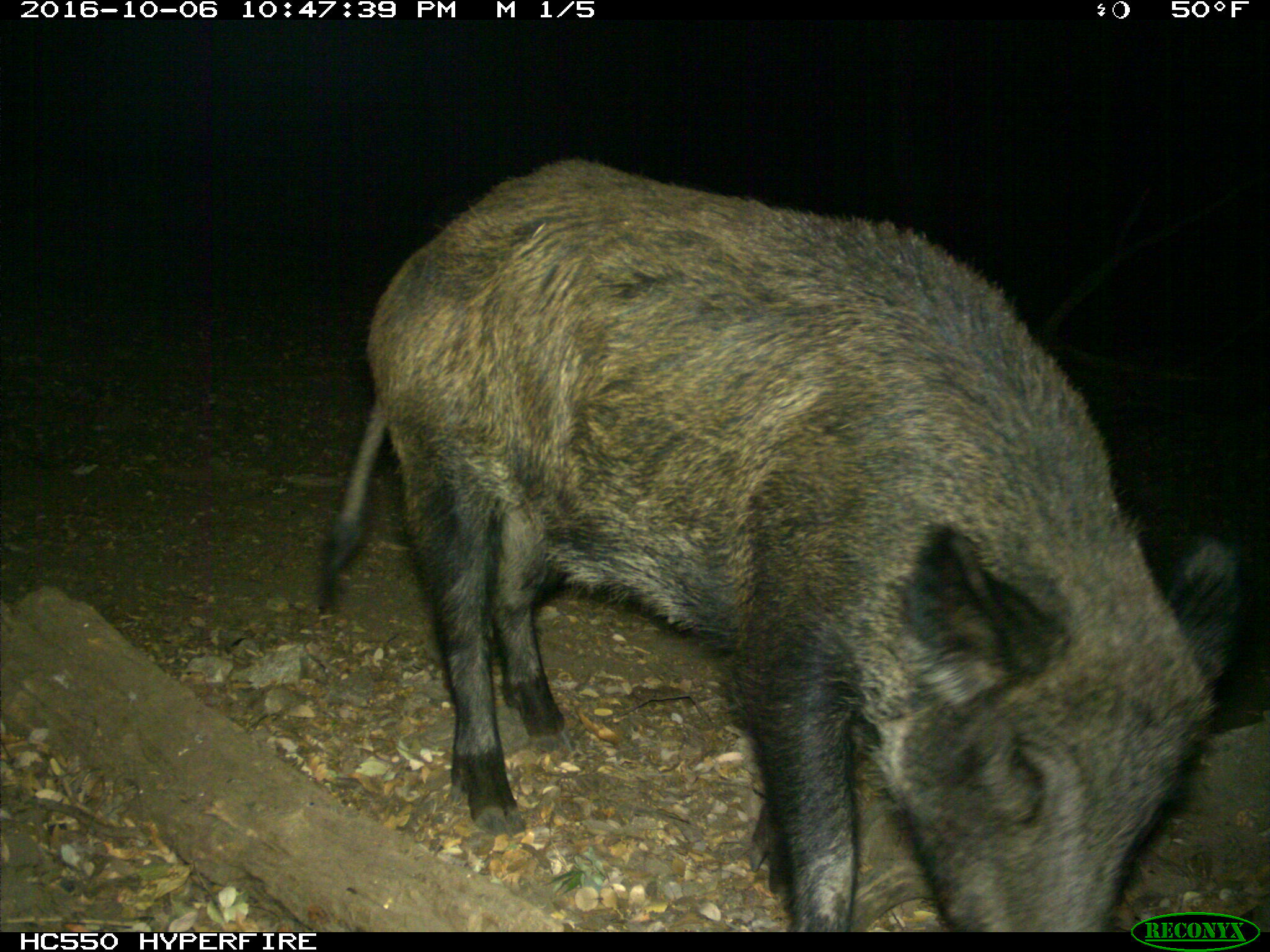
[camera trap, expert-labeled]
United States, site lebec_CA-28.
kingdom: Animalia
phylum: Chordata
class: Mammalia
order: Artiodactyla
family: Suidae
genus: Sus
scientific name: Sus scrofa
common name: wild boar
Sus scrofa (wild boar).